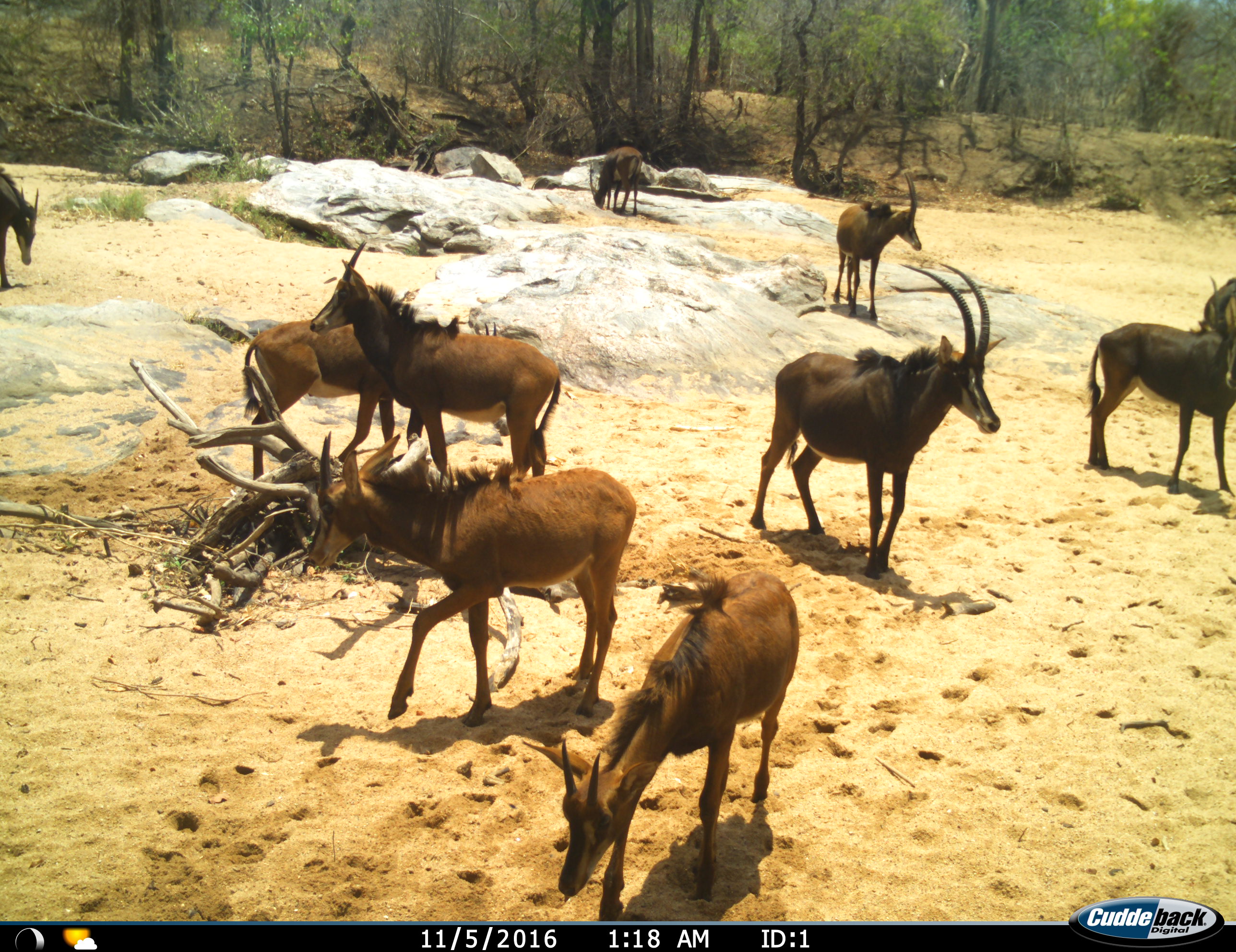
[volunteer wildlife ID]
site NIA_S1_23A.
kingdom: Animalia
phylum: Chordata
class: Mammalia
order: Artiodactyla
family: Bovidae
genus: Hippotragus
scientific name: Hippotragus niger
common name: sable antelope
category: sable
Sable (sable antelope) (Hippotragus niger), count 10. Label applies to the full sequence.